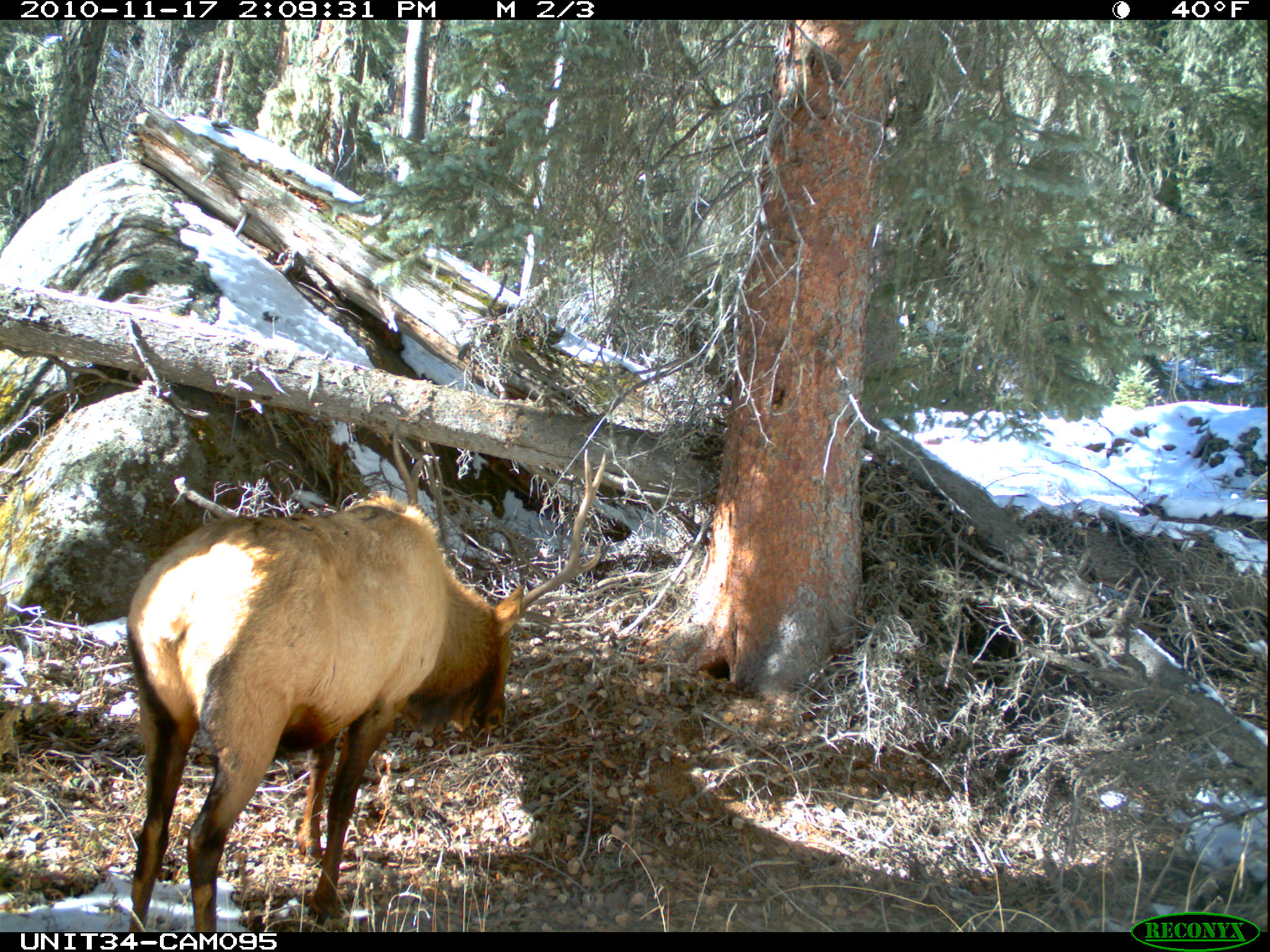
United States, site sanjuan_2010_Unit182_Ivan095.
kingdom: Animalia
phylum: Chordata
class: Mammalia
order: Artiodactyla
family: Cervidae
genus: Cervus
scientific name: Cervus elaphus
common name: red deer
Cervus elaphus (red deer).